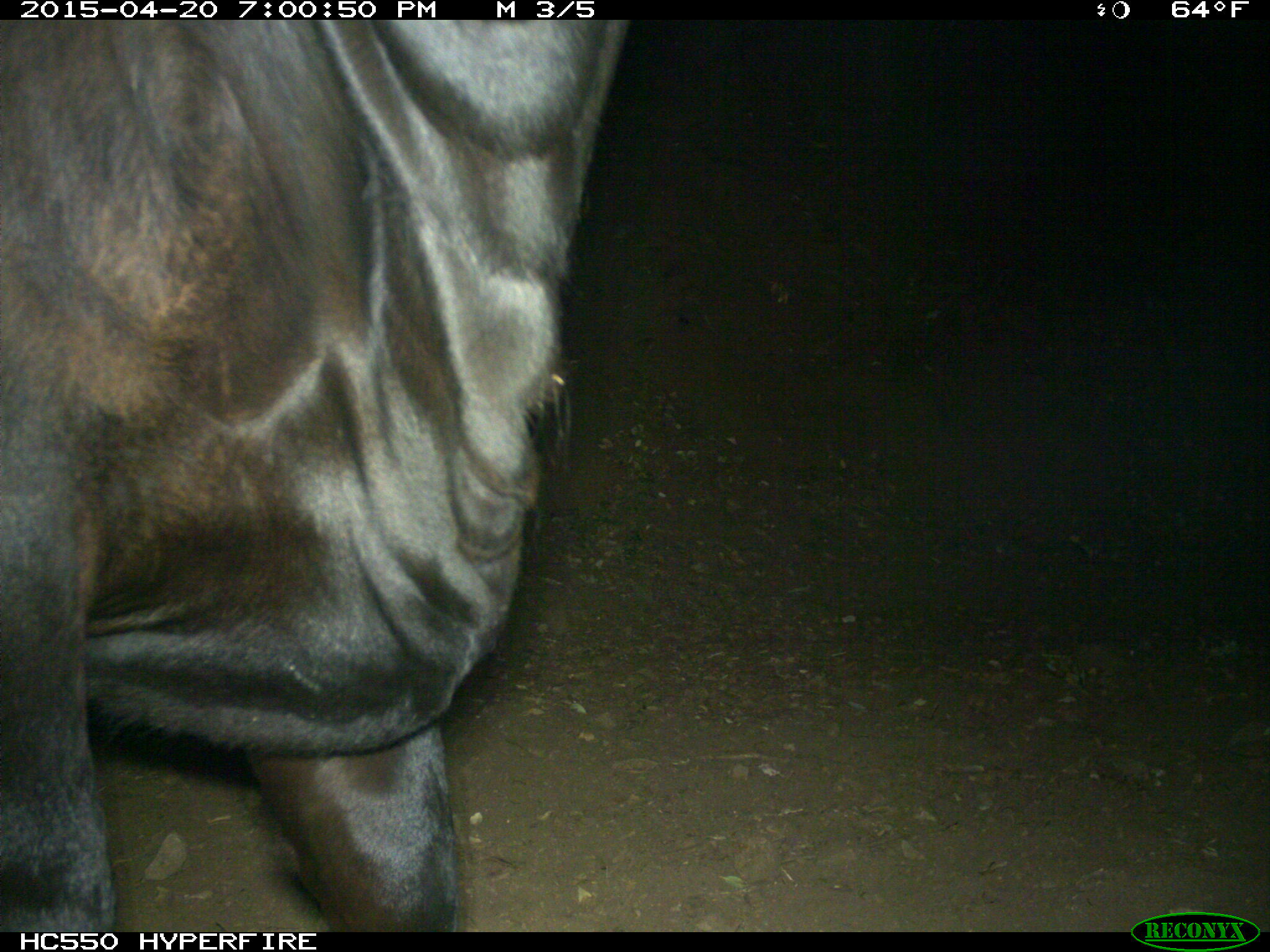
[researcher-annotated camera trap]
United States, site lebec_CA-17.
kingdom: Animalia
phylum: Chordata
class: Mammalia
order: Artiodactyla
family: Bovidae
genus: Bos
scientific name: Bos taurus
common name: domestic cow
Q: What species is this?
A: Bos taurus (domestic cow).